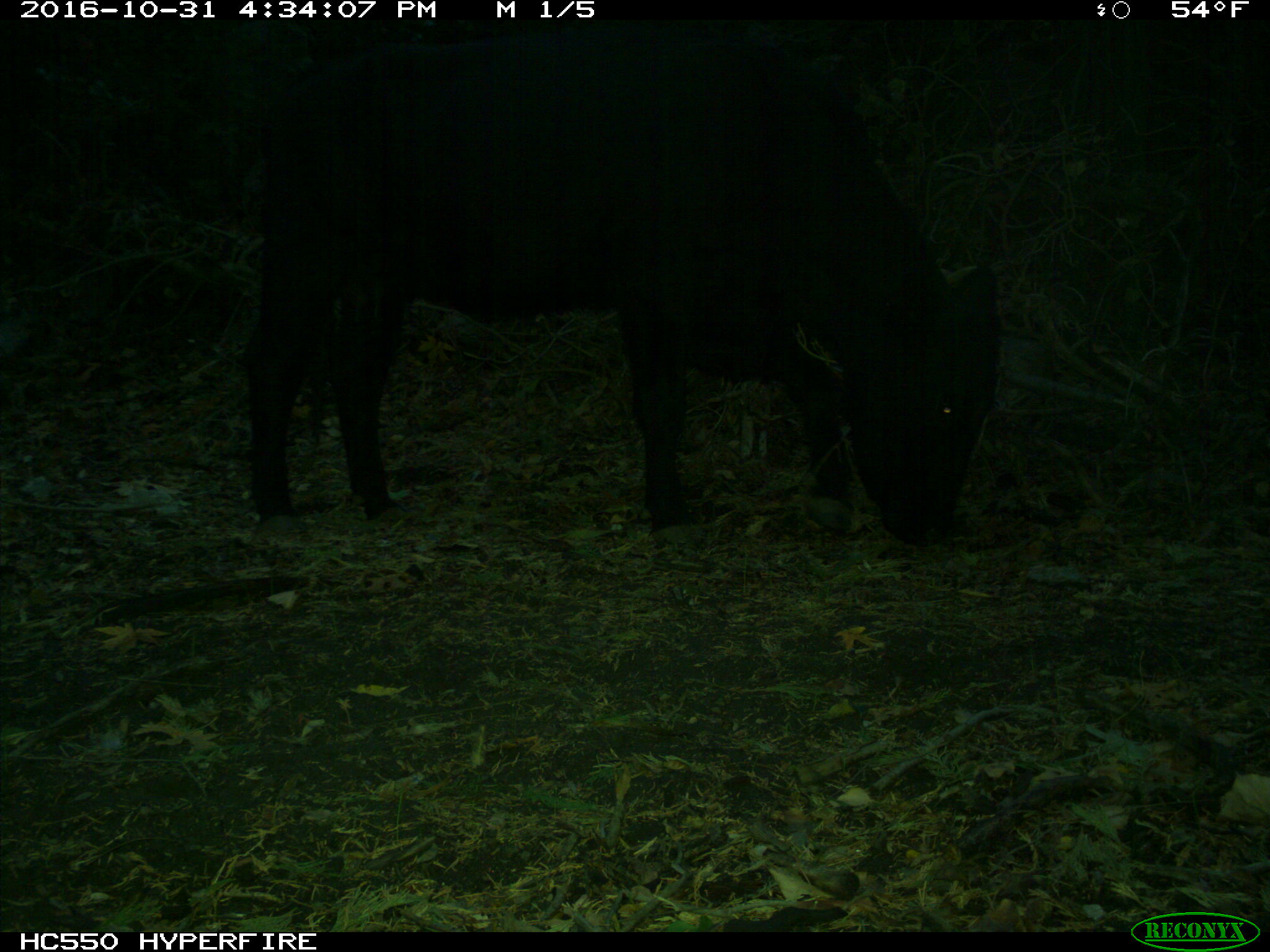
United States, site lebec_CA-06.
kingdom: Animalia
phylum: Chordata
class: Mammalia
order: Artiodactyla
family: Bovidae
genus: Bos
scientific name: Bos taurus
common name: domestic cow